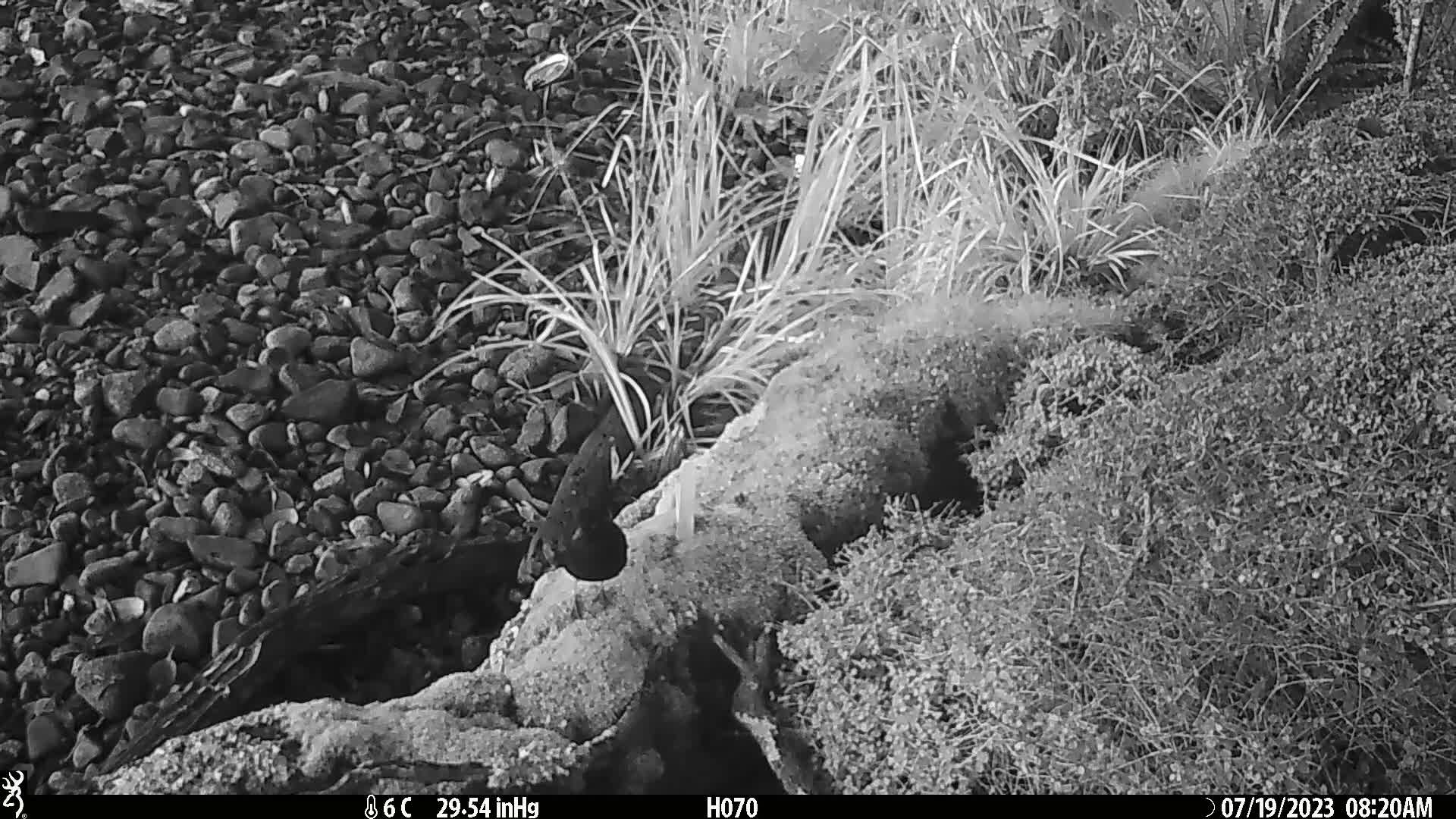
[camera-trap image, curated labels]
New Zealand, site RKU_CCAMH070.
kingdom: Animalia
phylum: Chordata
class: Aves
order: Passeriformes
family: Turdidae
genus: Turdus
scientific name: Turdus merula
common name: eurasian blackbird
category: blackbird